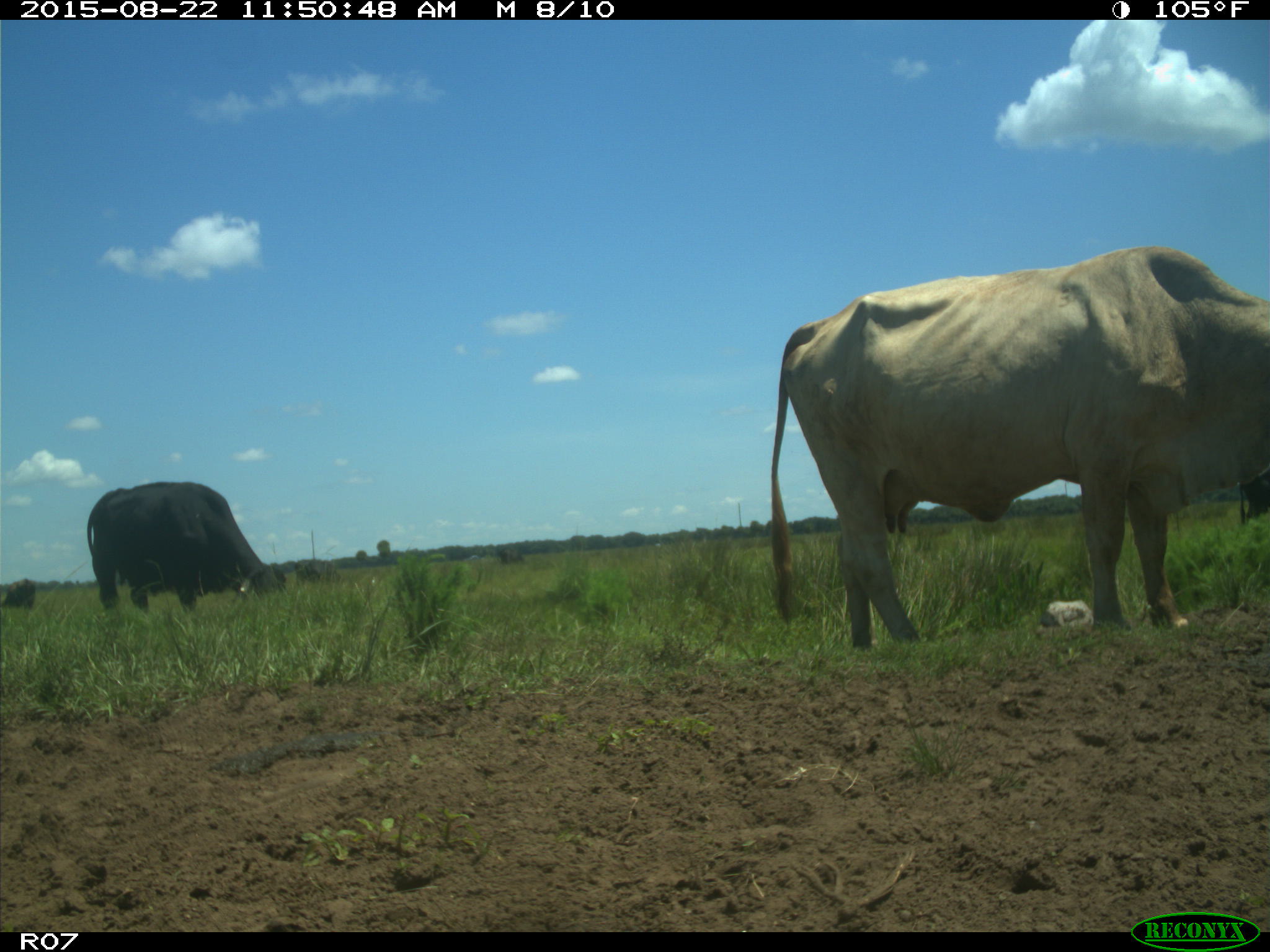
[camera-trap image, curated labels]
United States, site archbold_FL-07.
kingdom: Animalia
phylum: Chordata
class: Mammalia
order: Artiodactyla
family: Bovidae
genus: Bos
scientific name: Bos taurus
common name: domestic cow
Bos taurus (domestic cow).